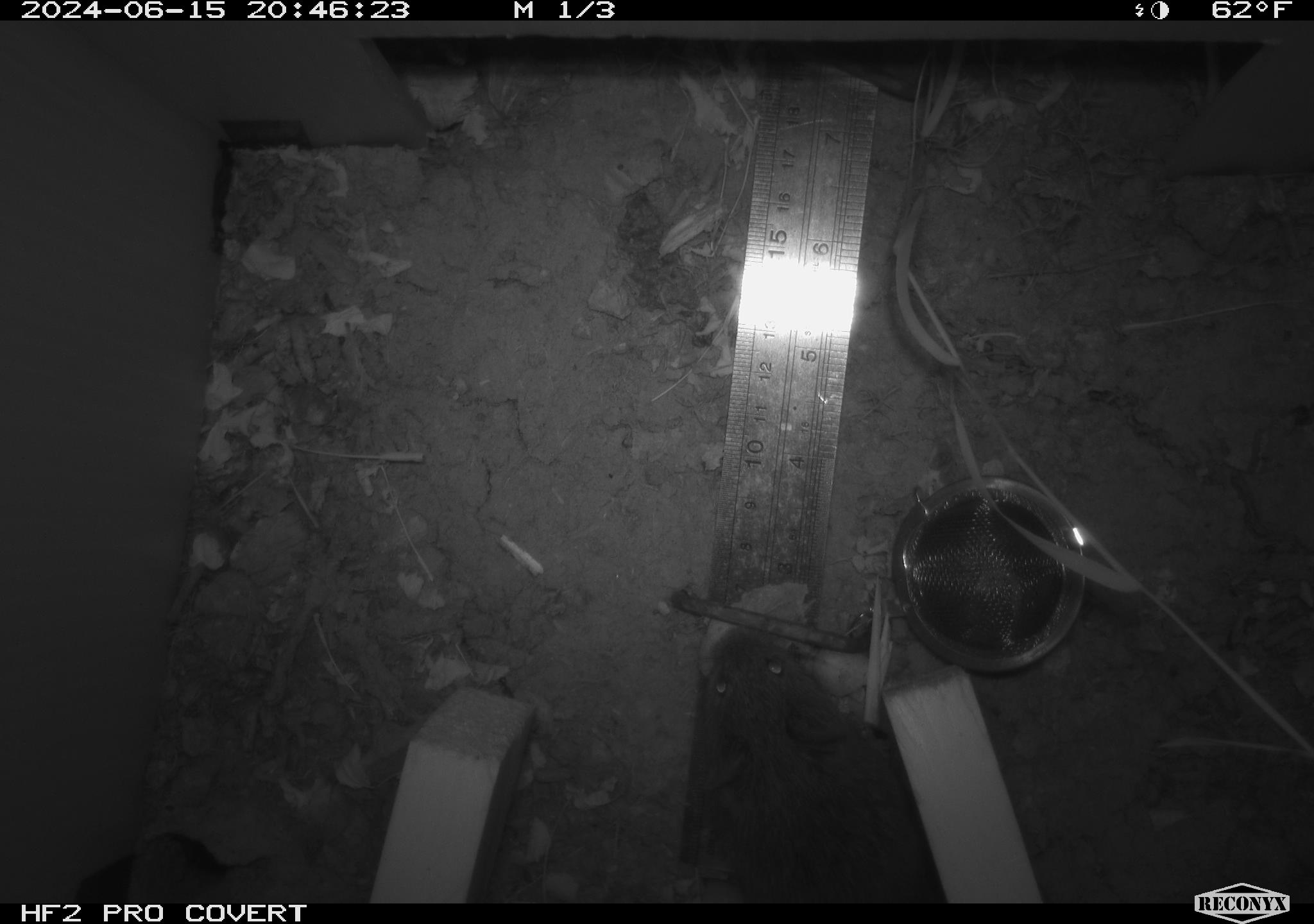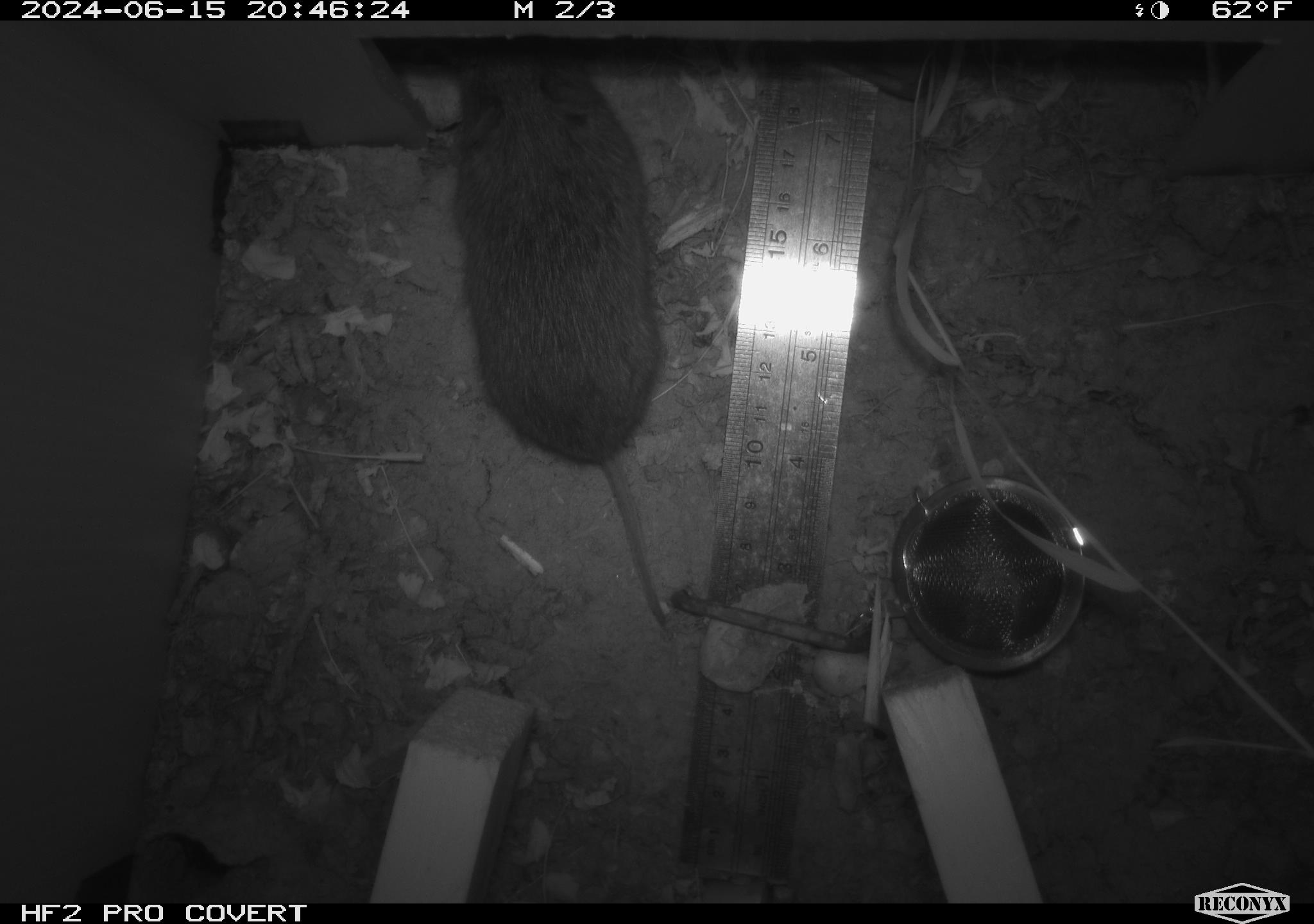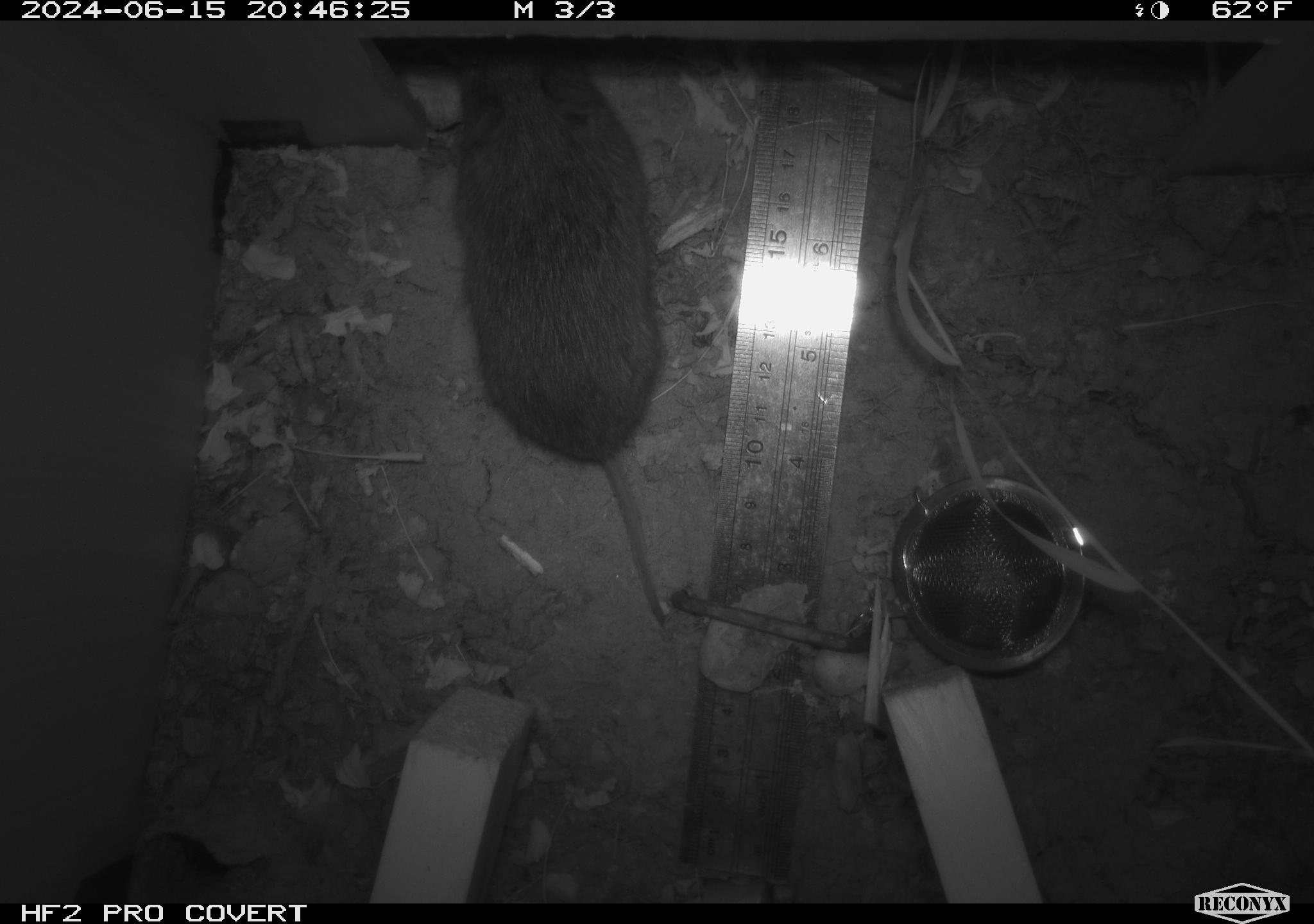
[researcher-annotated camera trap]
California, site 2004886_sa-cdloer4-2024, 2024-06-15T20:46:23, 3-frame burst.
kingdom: Animalia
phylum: Chordata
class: Mammalia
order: Rodentia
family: Cricetidae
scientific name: Arvicolinae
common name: voles, lemmings, and muskrats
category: arvicolinae subfamily